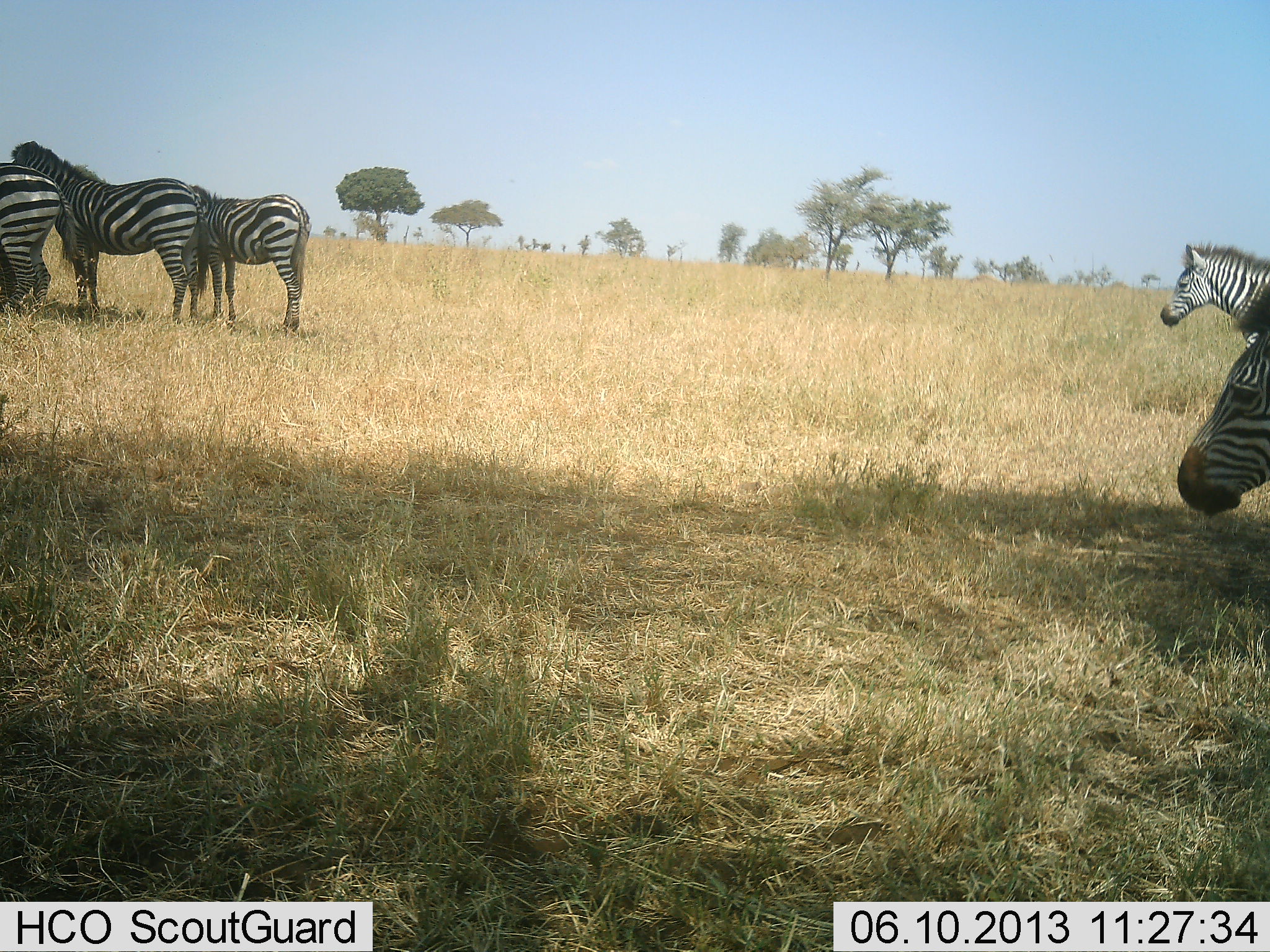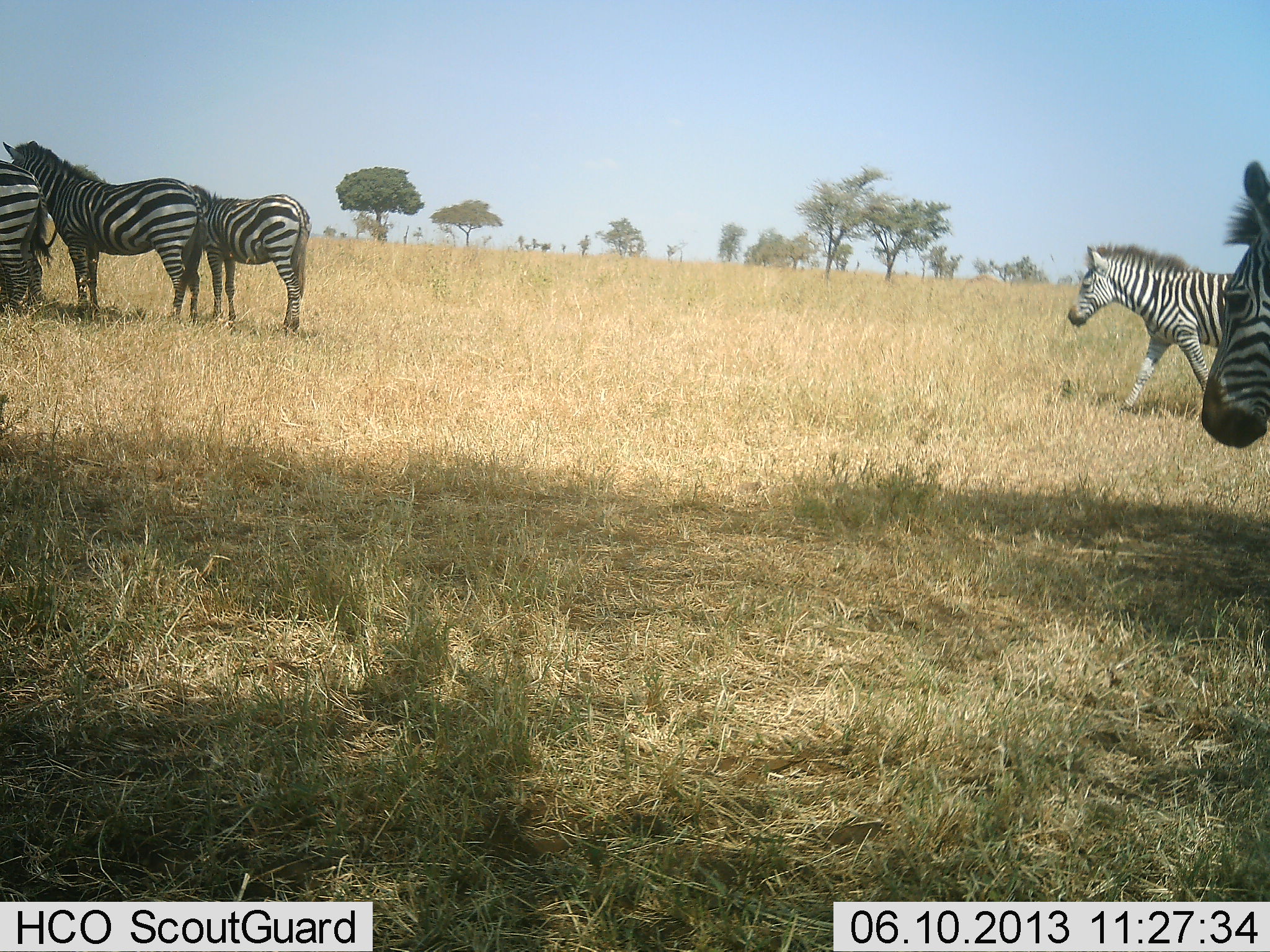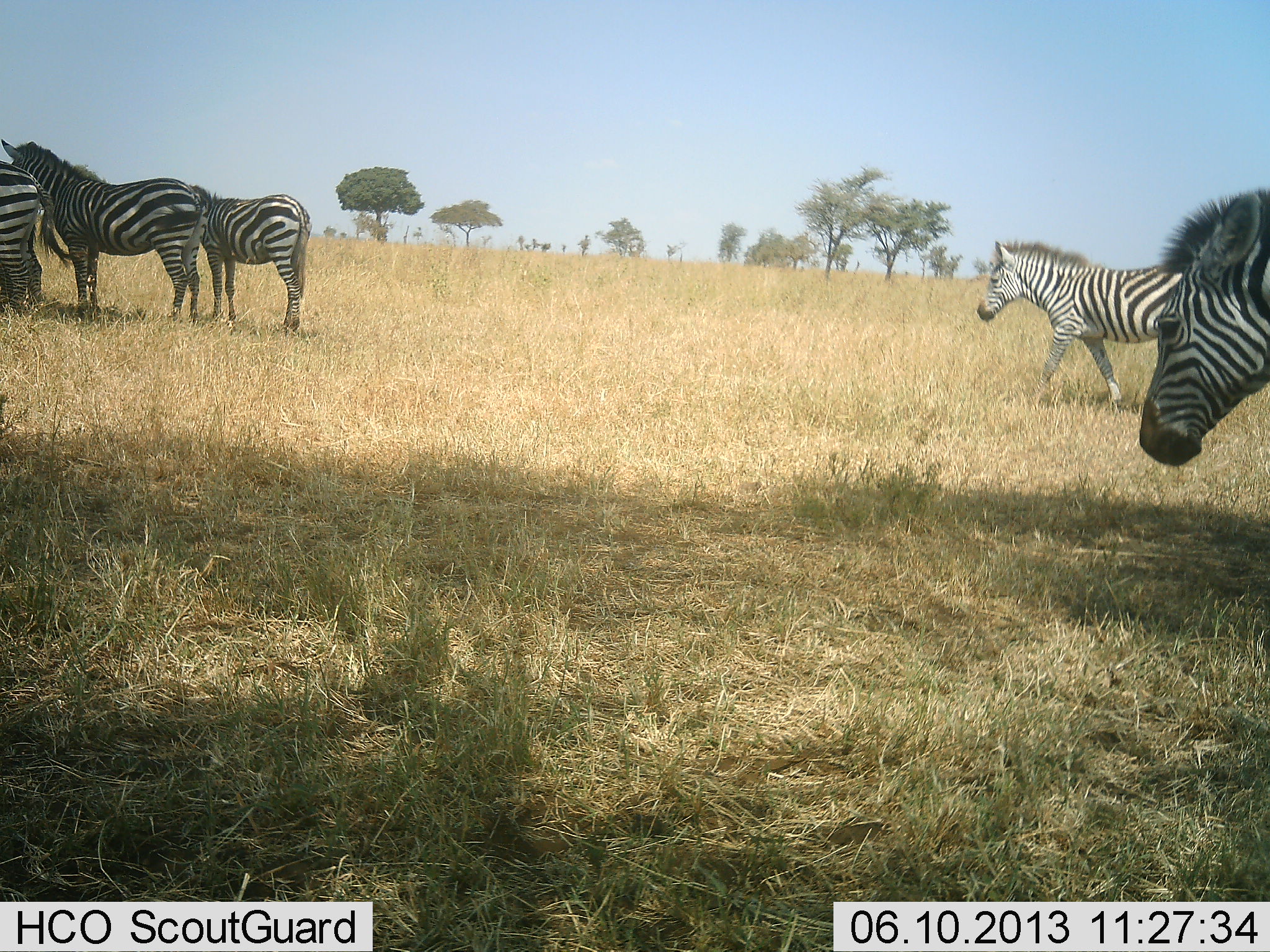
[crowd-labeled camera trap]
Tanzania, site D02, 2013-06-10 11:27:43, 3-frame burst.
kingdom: Animalia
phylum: Chordata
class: Mammalia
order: Perissodactyla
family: Equidae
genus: Equus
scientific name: Equus quagga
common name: plains zebra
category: zebra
Zebra (plains zebra) (Equus quagga), count 5. Behavior (volunteer vote fractions): standing 90%, resting 0%, moving 71%, interacting 0%. Young present (vote fraction): 3%. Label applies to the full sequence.